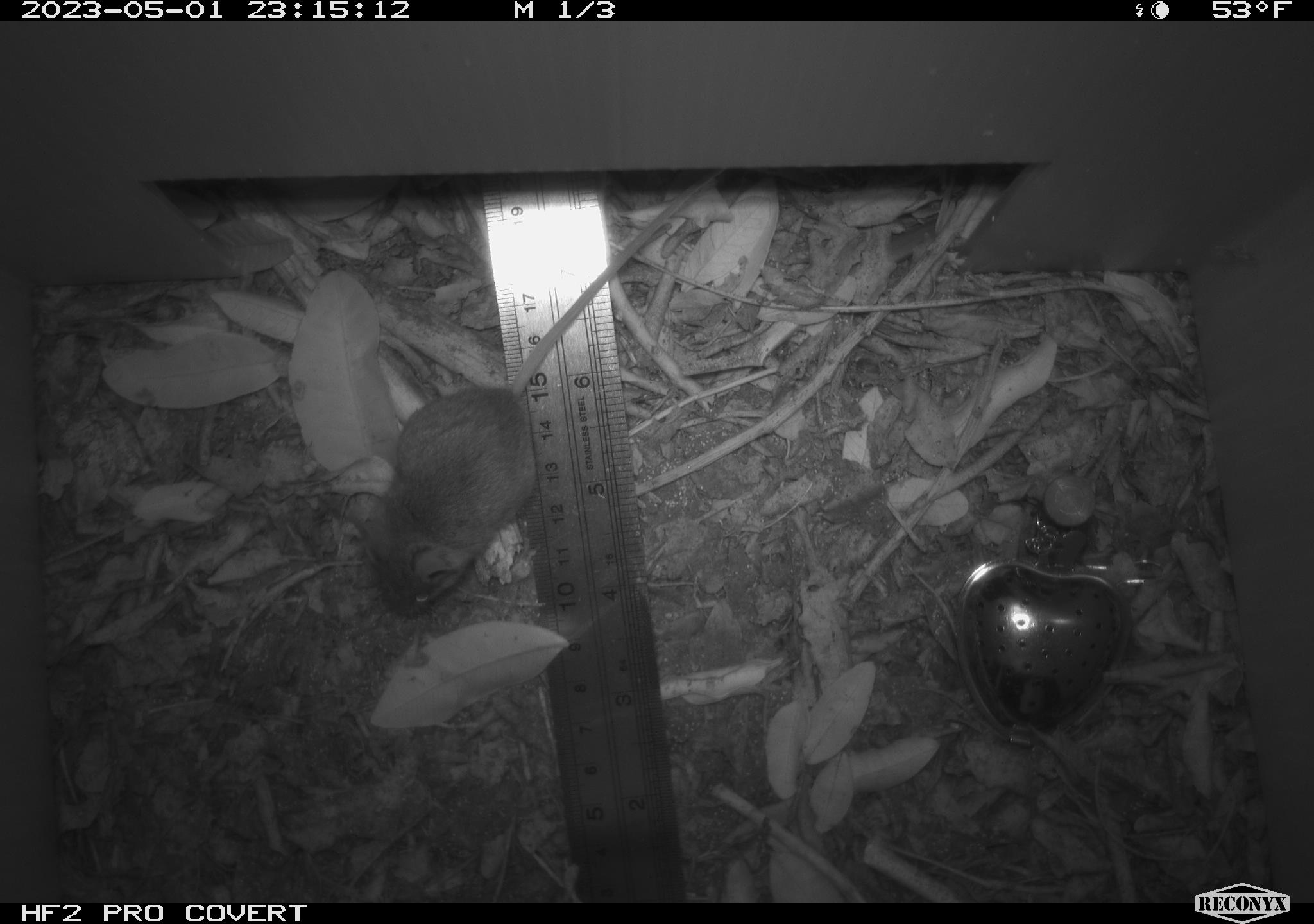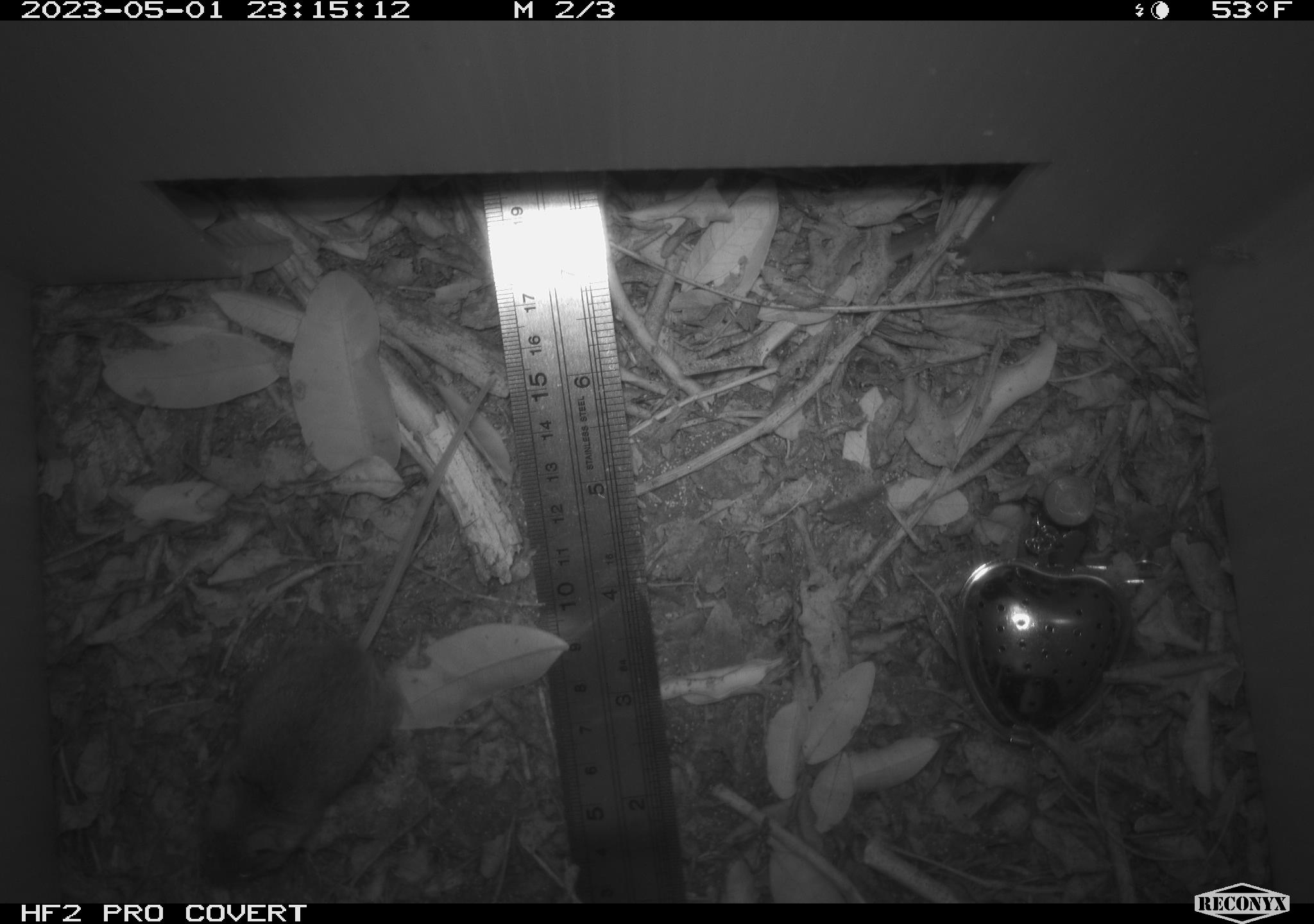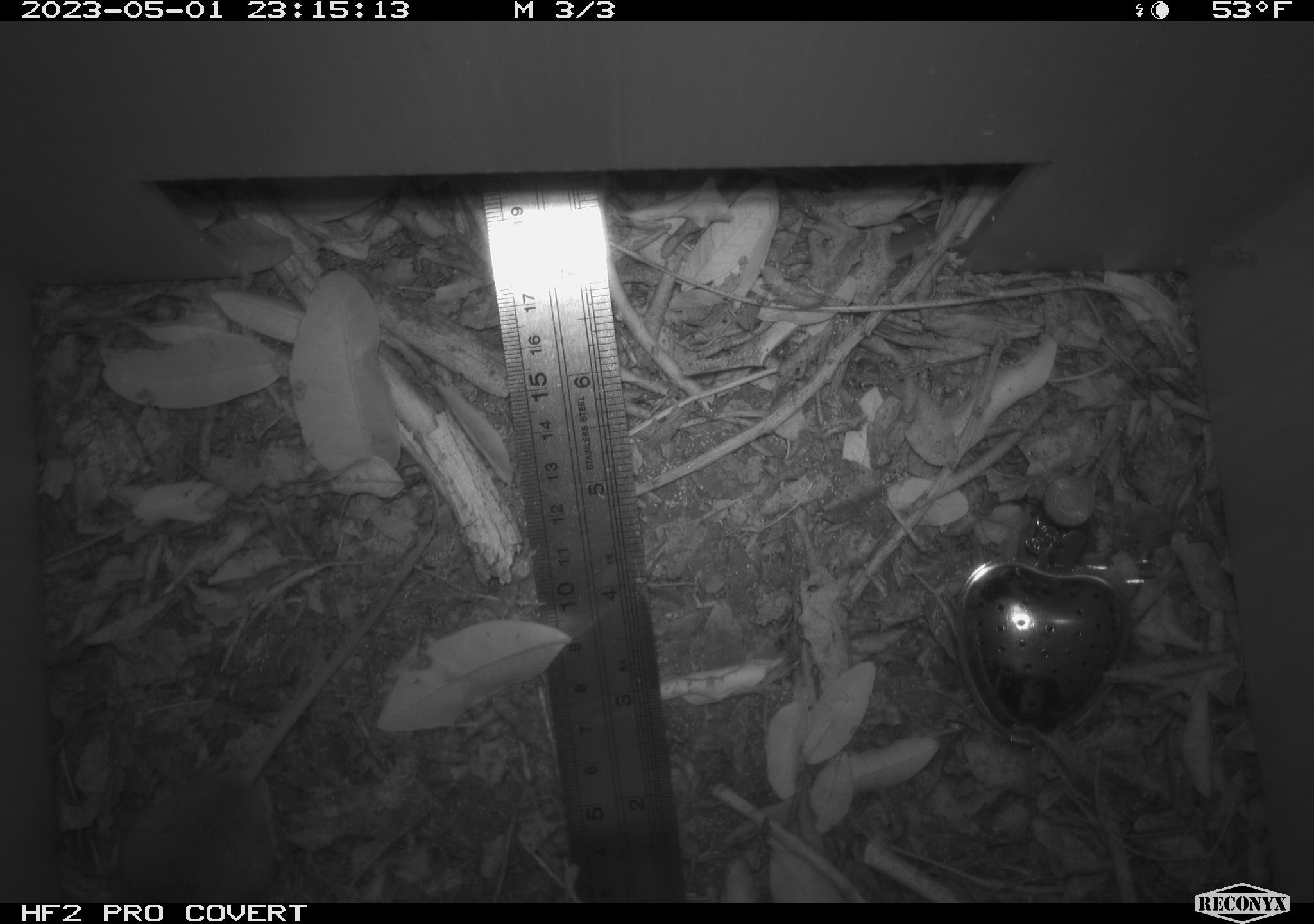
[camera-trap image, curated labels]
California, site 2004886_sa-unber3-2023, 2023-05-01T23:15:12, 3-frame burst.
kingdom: Animalia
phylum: Chordata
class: Mammalia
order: Rodentia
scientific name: Rodentia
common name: mouse species